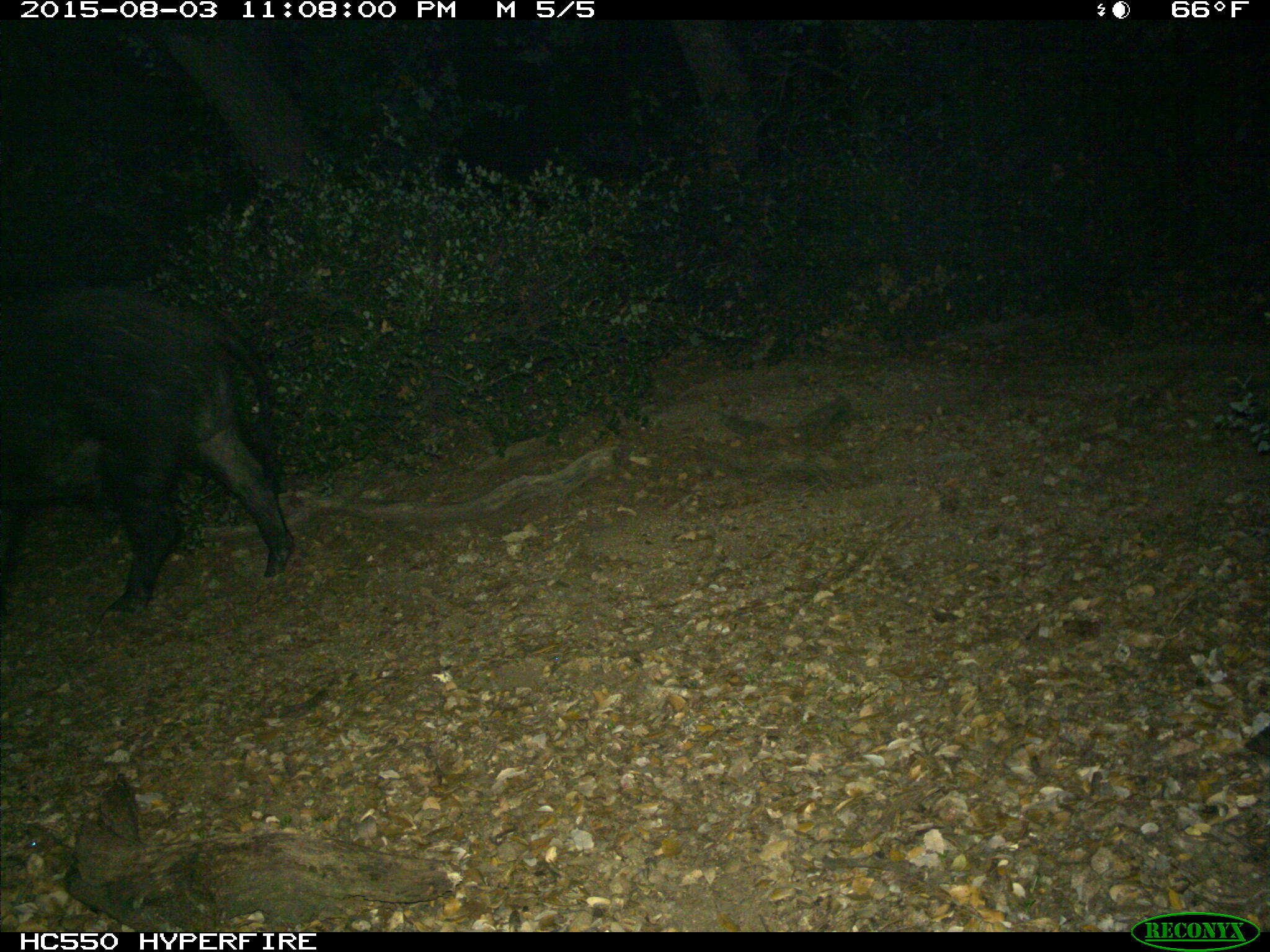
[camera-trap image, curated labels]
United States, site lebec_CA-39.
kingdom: Animalia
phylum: Chordata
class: Mammalia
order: Artiodactyla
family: Suidae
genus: Sus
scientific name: Sus scrofa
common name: wild boar